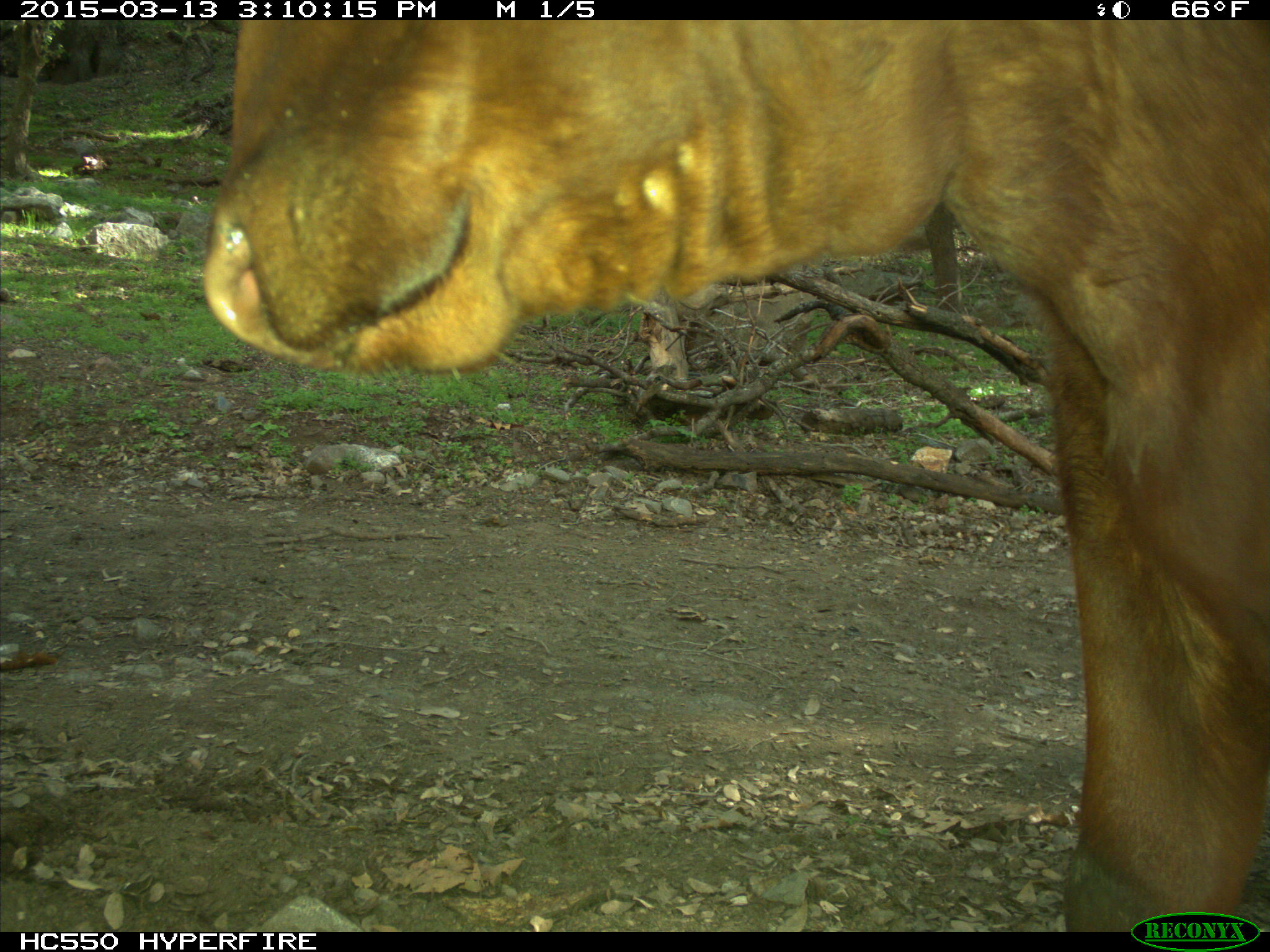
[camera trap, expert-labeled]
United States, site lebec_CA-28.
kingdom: Animalia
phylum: Chordata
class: Mammalia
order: Artiodactyla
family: Bovidae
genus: Bos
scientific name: Bos taurus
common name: domestic cow